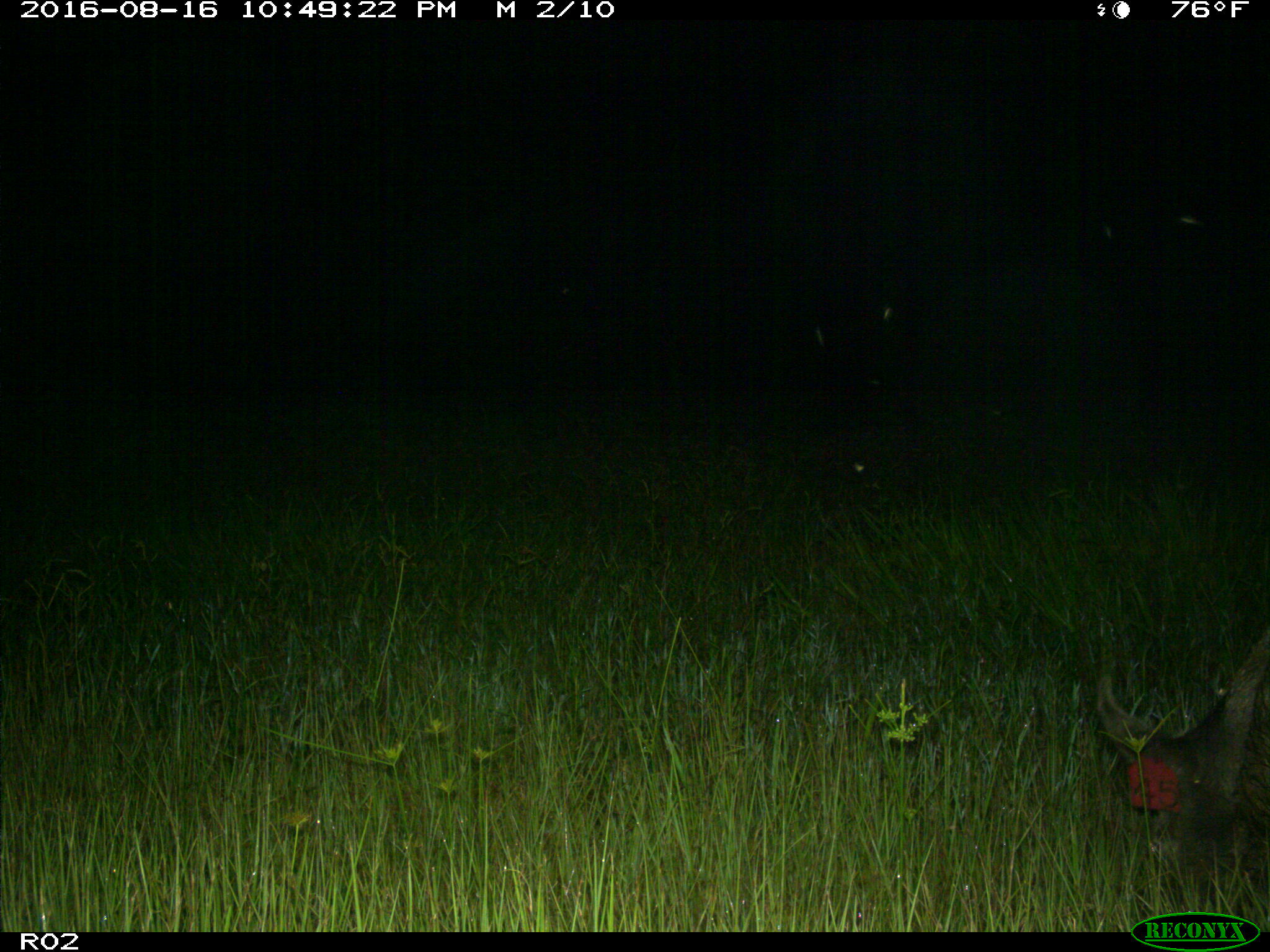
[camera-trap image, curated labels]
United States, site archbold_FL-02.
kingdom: Animalia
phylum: Chordata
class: Mammalia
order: Artiodactyla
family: Suidae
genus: Sus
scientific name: Sus scrofa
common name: wild boar